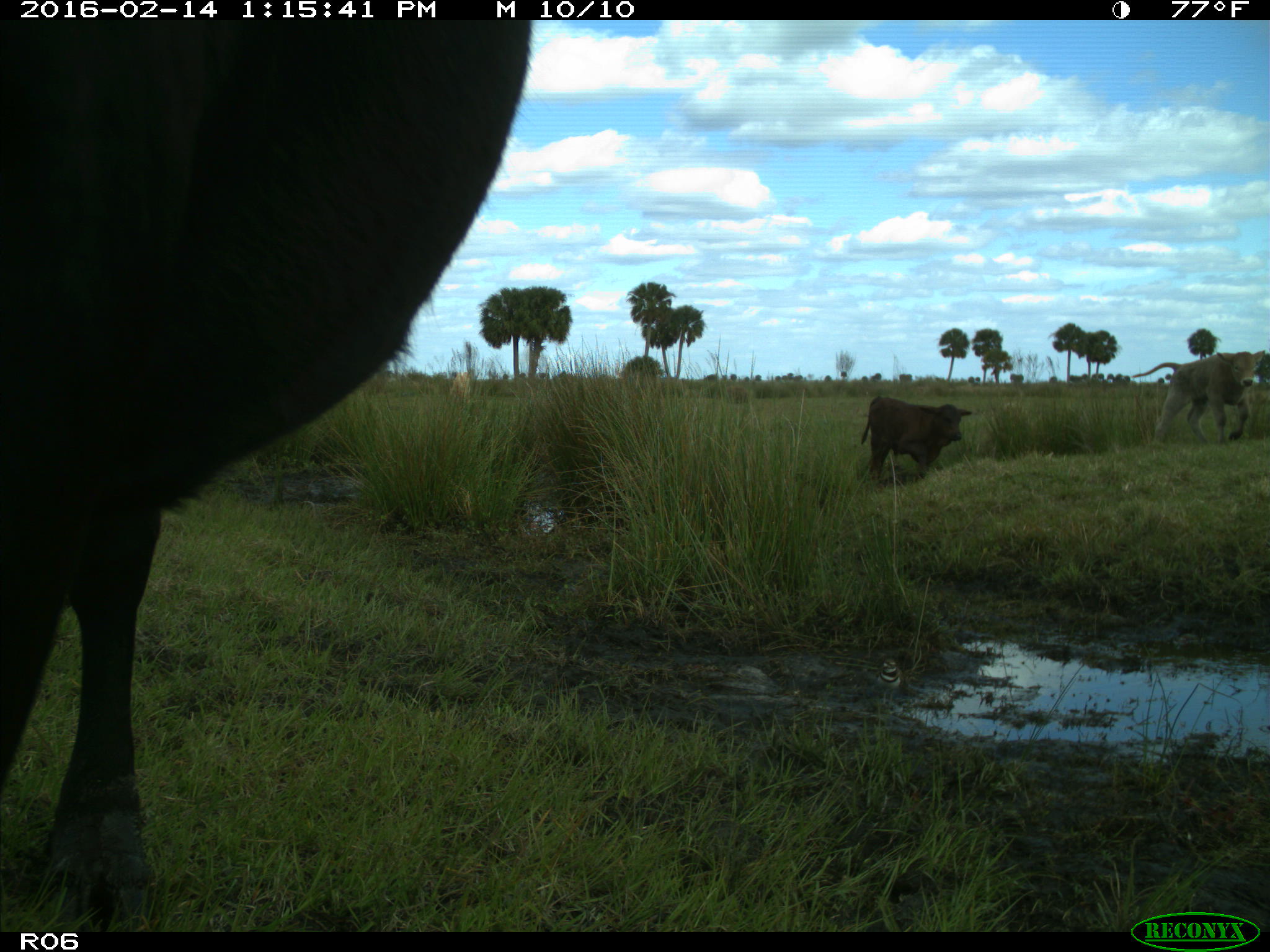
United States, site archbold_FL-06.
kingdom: Animalia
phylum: Chordata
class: Mammalia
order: Artiodactyla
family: Bovidae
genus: Bos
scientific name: Bos taurus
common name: domestic cow